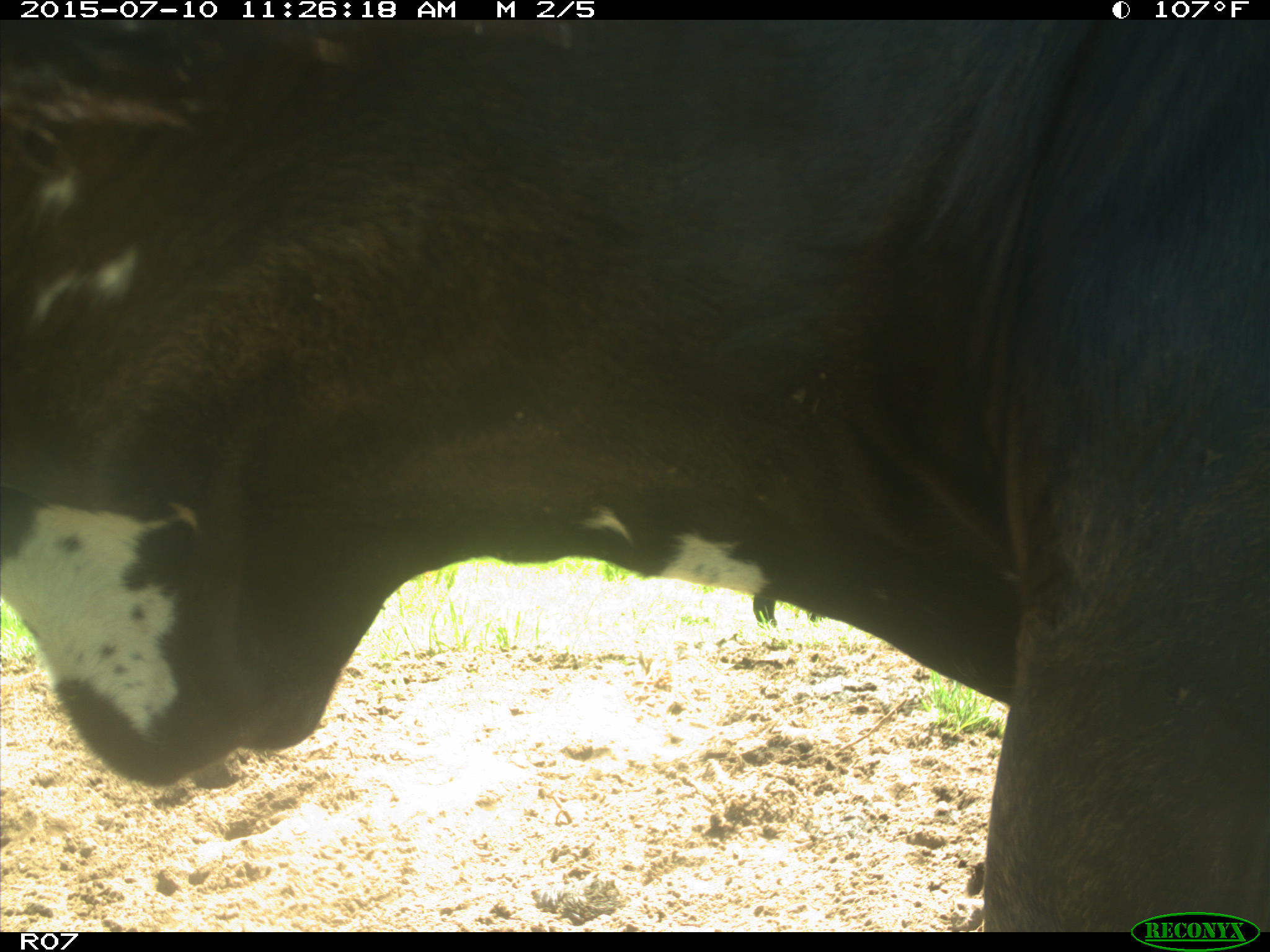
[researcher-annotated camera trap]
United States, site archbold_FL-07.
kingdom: Animalia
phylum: Chordata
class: Mammalia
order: Artiodactyla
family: Bovidae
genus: Bos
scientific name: Bos taurus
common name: domestic cow